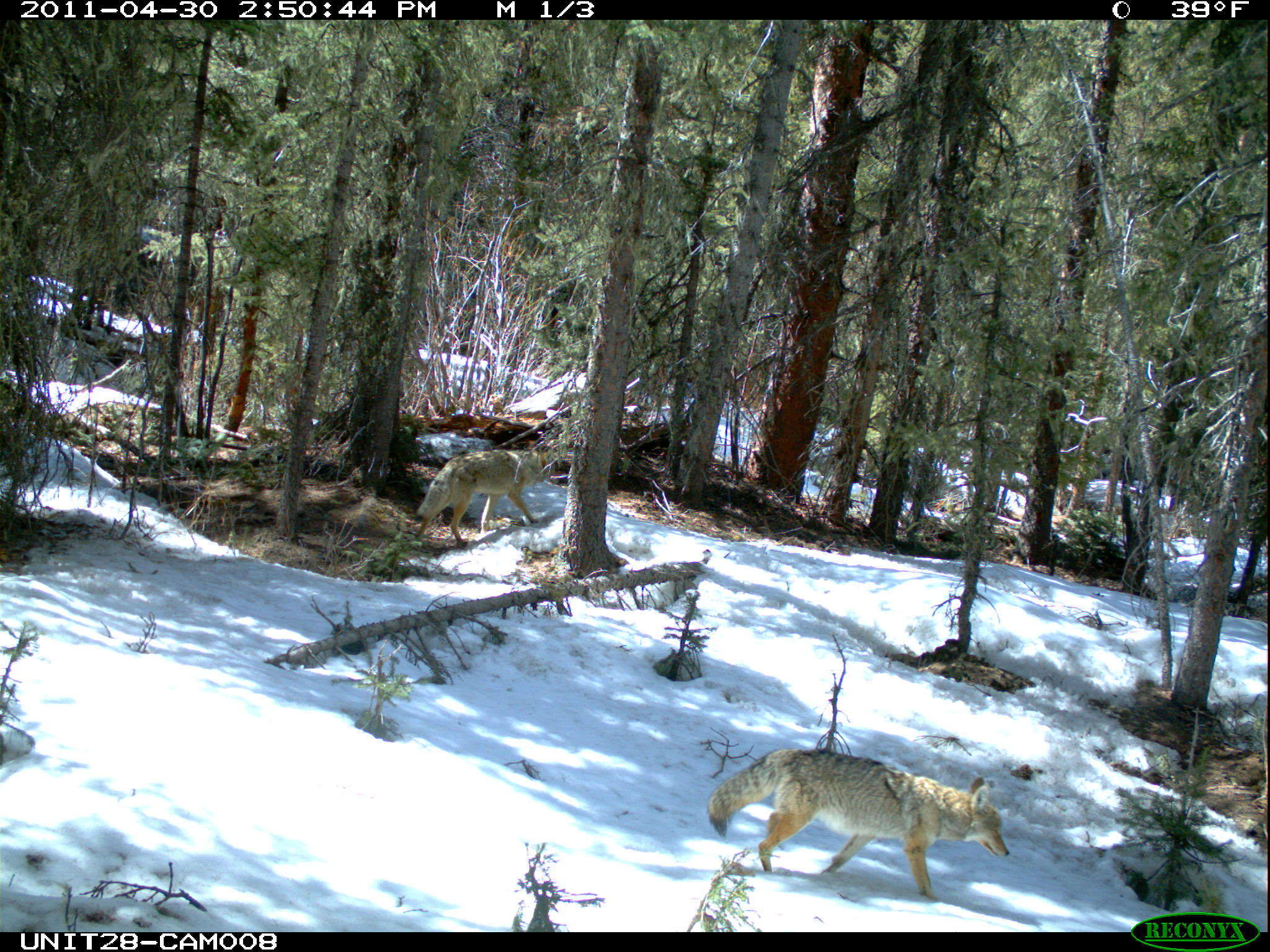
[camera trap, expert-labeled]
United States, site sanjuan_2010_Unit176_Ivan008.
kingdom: Animalia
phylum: Chordata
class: Mammalia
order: Carnivora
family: Canidae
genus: Canis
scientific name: Canis latrans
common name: coyote